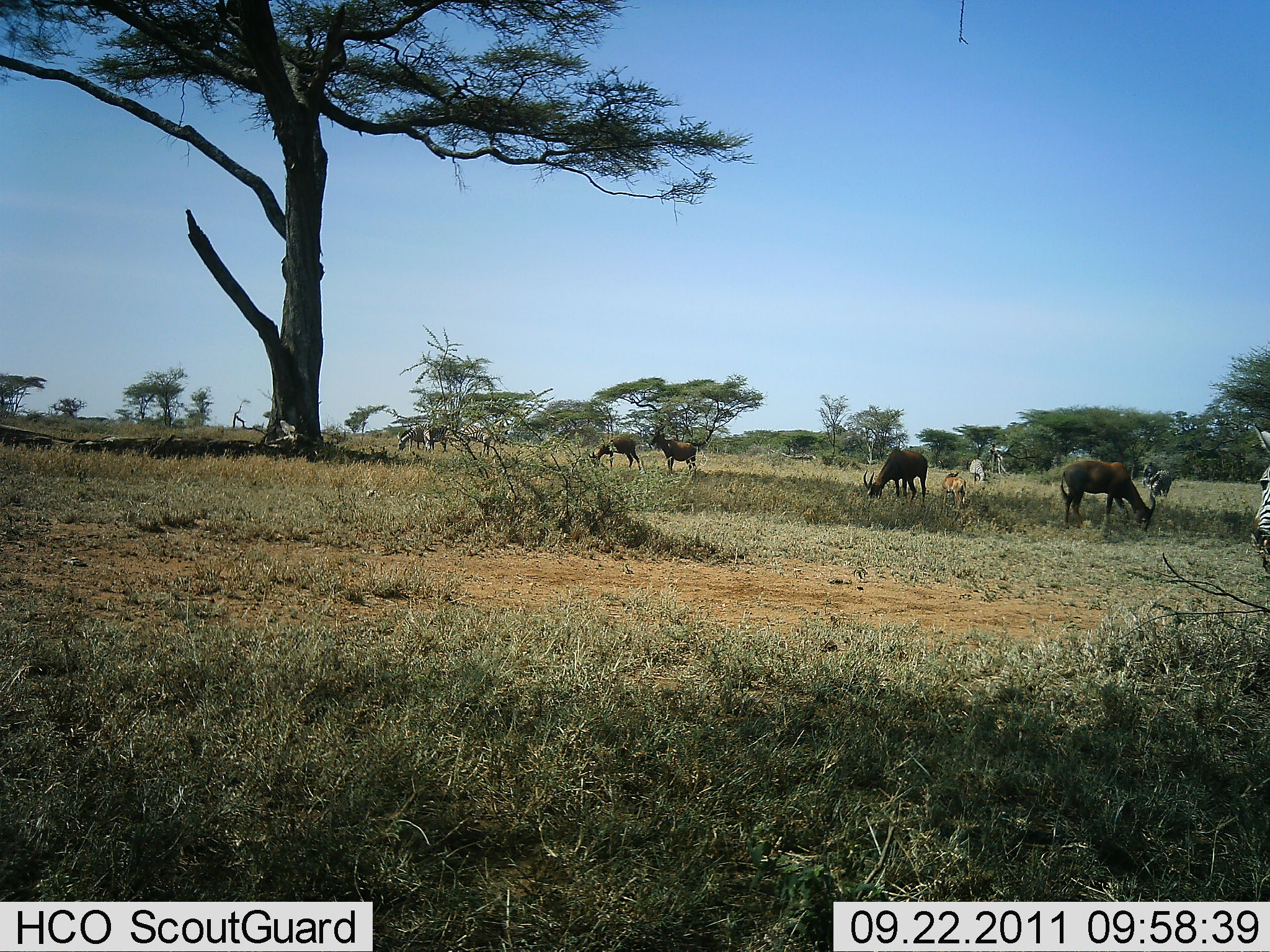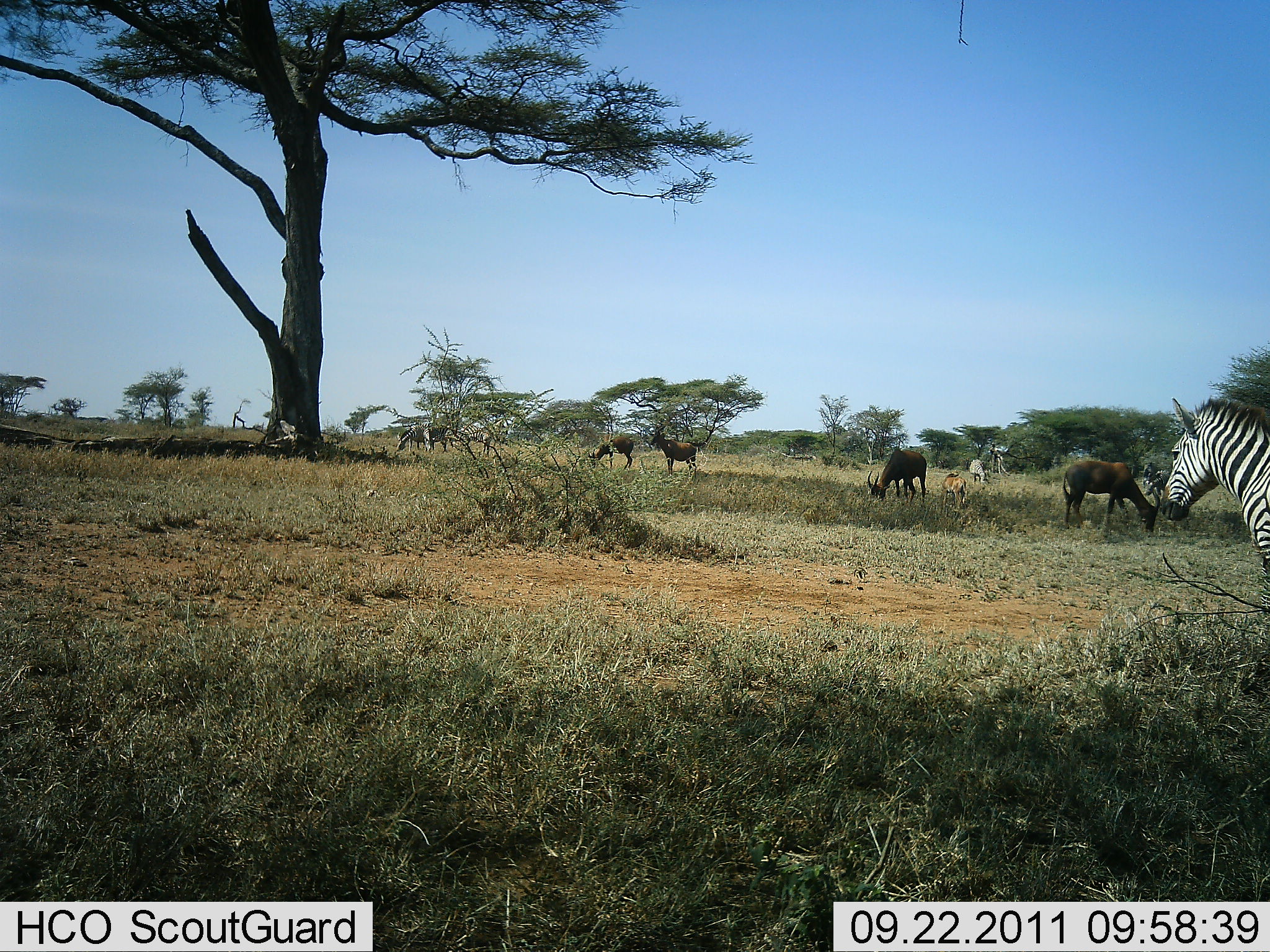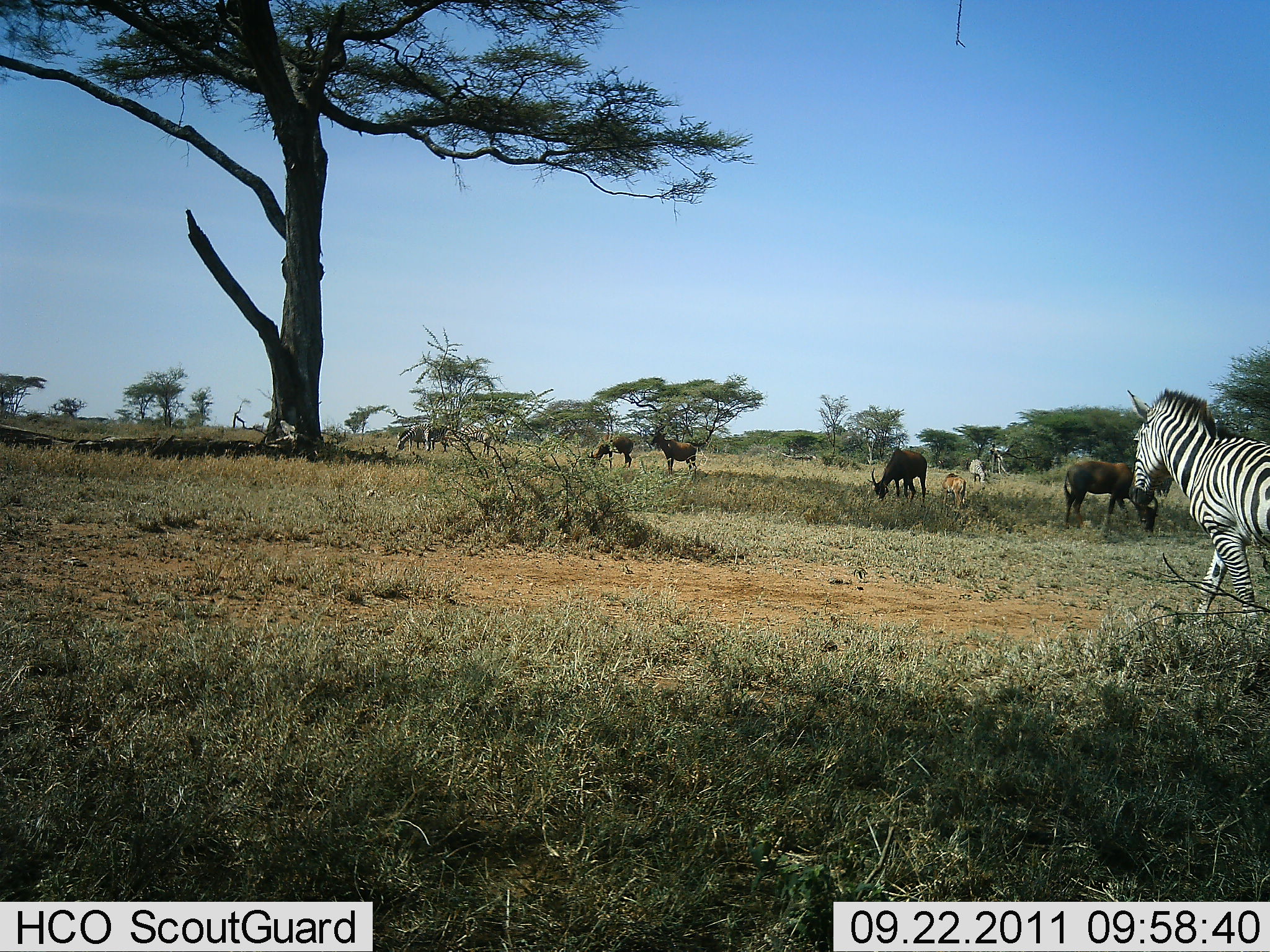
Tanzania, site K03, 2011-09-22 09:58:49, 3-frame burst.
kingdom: Animalia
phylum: Chordata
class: Mammalia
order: Artiodactyla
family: Bovidae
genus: Damaliscus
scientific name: Damaliscus lunatus jimela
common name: topi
Topi (Damaliscus lunatus jimela), count 5. Behavior (volunteer vote fractions): standing 53%, resting 0%, moving 0%, interacting 0%. Young present (vote fraction): 20%. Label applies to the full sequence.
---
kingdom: Animalia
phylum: Chordata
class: Mammalia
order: Perissodactyla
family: Equidae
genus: Equus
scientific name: Equus quagga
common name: plains zebra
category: zebra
Zebra (plains zebra) (Equus quagga), count 2. Behavior (volunteer vote fractions): standing 29%, resting 0%, moving 92%, interacting 0%. Young present (vote fraction): 0%. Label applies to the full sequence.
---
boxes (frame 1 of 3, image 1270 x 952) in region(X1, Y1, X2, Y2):
animal: region(1060, 461, 1158, 532); region(862, 447, 930, 507); region(1248, 423, 1270, 548); region(650, 430, 698, 478); region(587, 434, 646, 471); region(443, 421, 494, 459); region(941, 471, 969, 515); region(396, 423, 432, 454); region(423, 424, 451, 453); region(1149, 470, 1173, 498); region(966, 459, 989, 484); region(1142, 461, 1157, 489)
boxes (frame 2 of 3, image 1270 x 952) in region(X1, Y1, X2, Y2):
animal: region(1160, 395, 1270, 615); region(1063, 457, 1159, 533); region(867, 449, 928, 503); region(649, 423, 699, 480); region(586, 434, 636, 470); region(448, 424, 495, 460); region(394, 422, 429, 454); region(941, 472, 968, 511); region(420, 424, 451, 454); region(1142, 461, 1165, 499); region(1145, 476, 1169, 509); region(967, 459, 990, 486)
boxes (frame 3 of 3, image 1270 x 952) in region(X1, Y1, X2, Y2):
animal: region(1126, 388, 1270, 635); region(1063, 461, 1159, 534); region(866, 447, 928, 506); region(650, 425, 701, 478); region(588, 433, 634, 472); region(397, 423, 448, 456); region(450, 425, 498, 460); region(939, 472, 970, 513); region(422, 424, 456, 454); region(968, 459, 991, 489); region(1152, 470, 1171, 498)